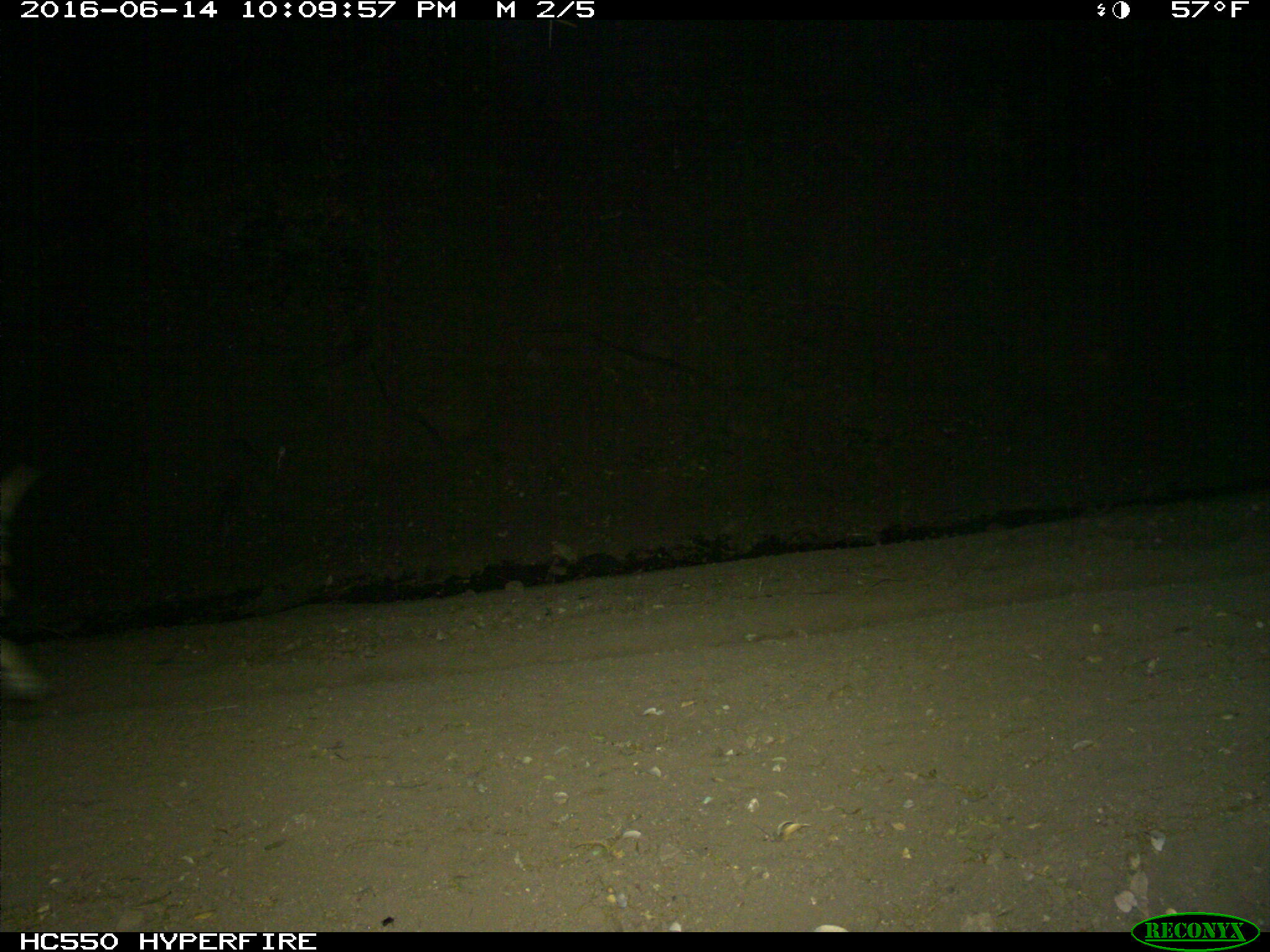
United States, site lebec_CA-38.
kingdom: Animalia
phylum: Chordata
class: Mammalia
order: Carnivora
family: Canidae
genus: Canis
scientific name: Canis latrans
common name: coyote